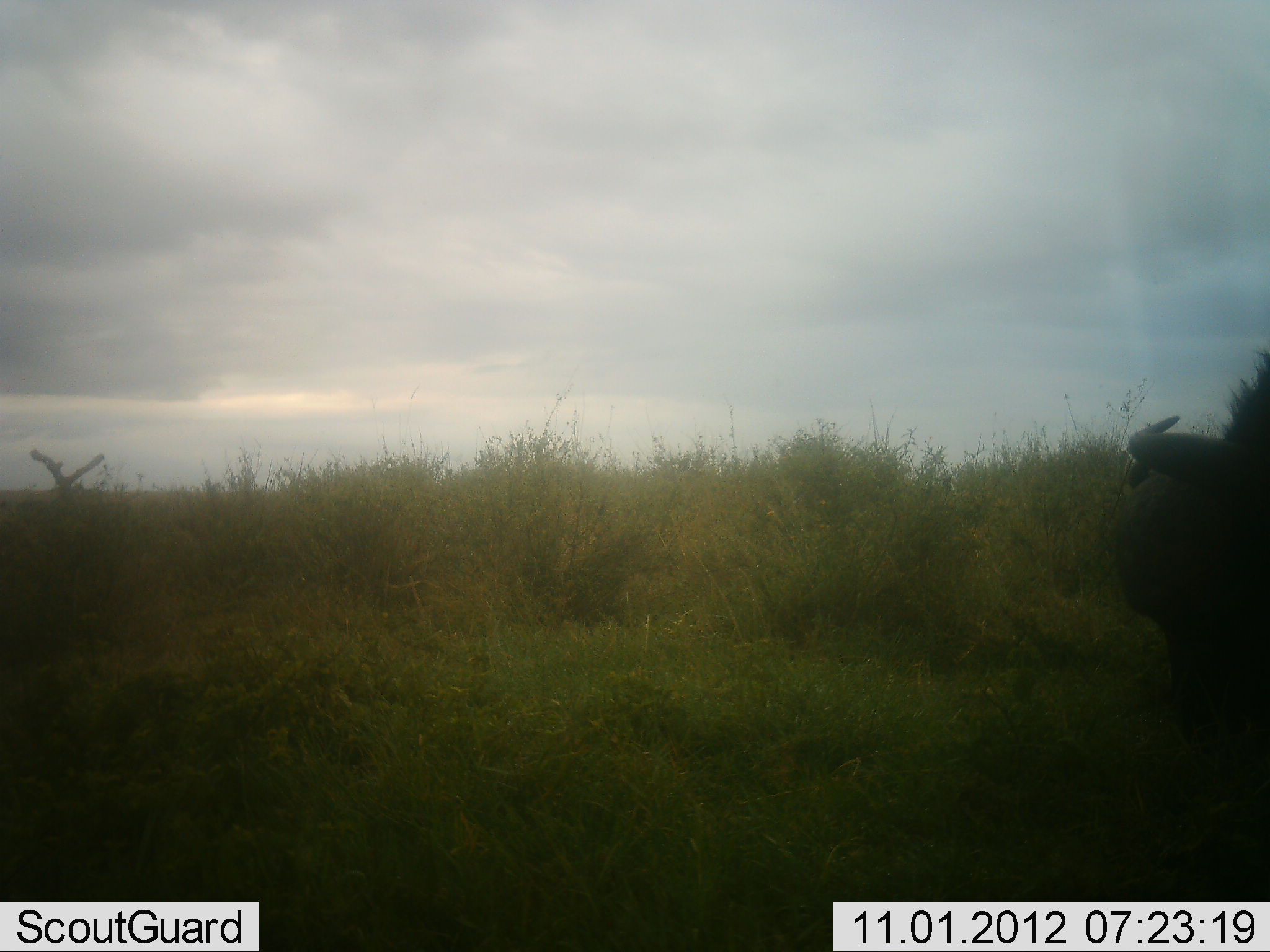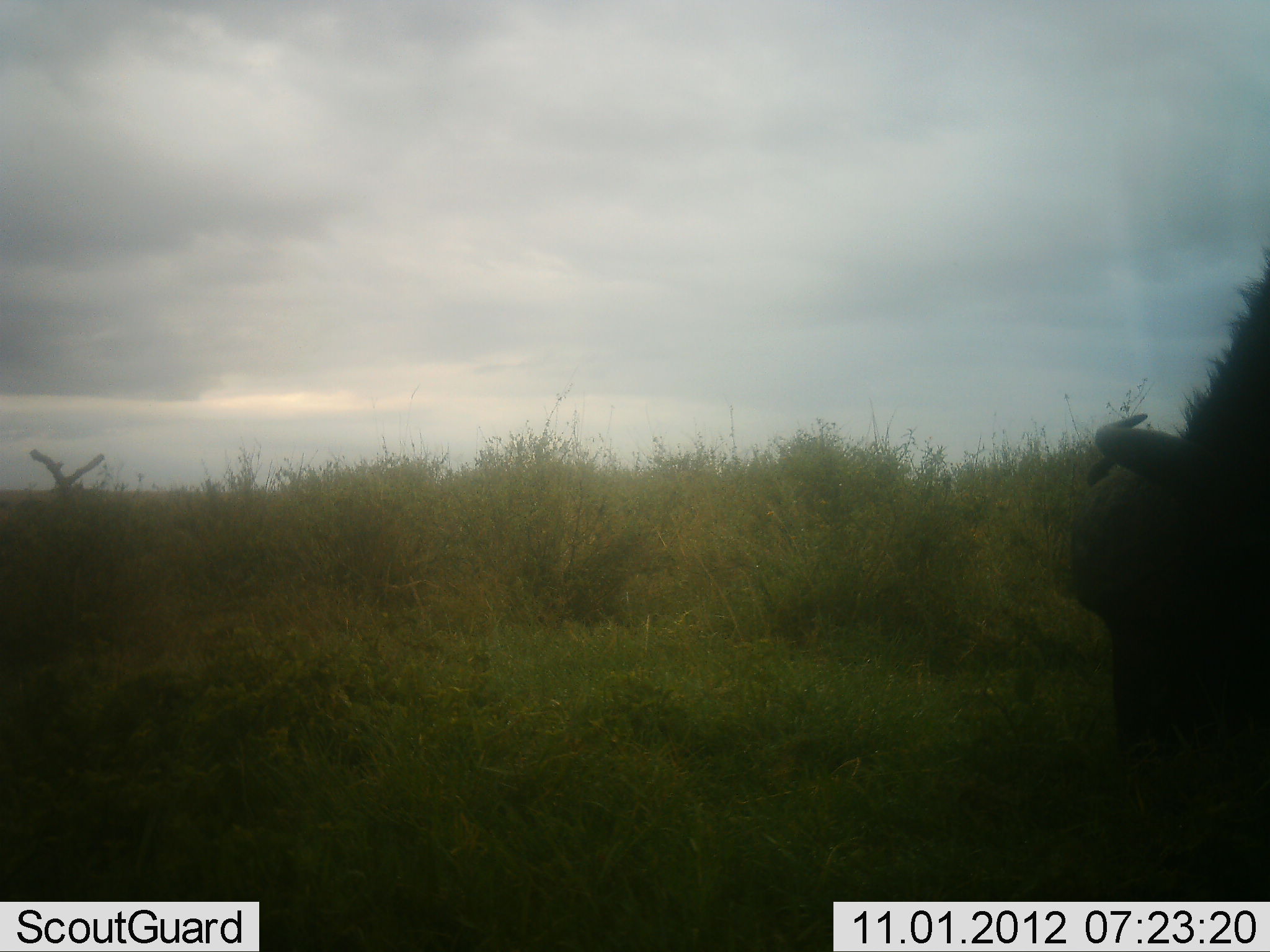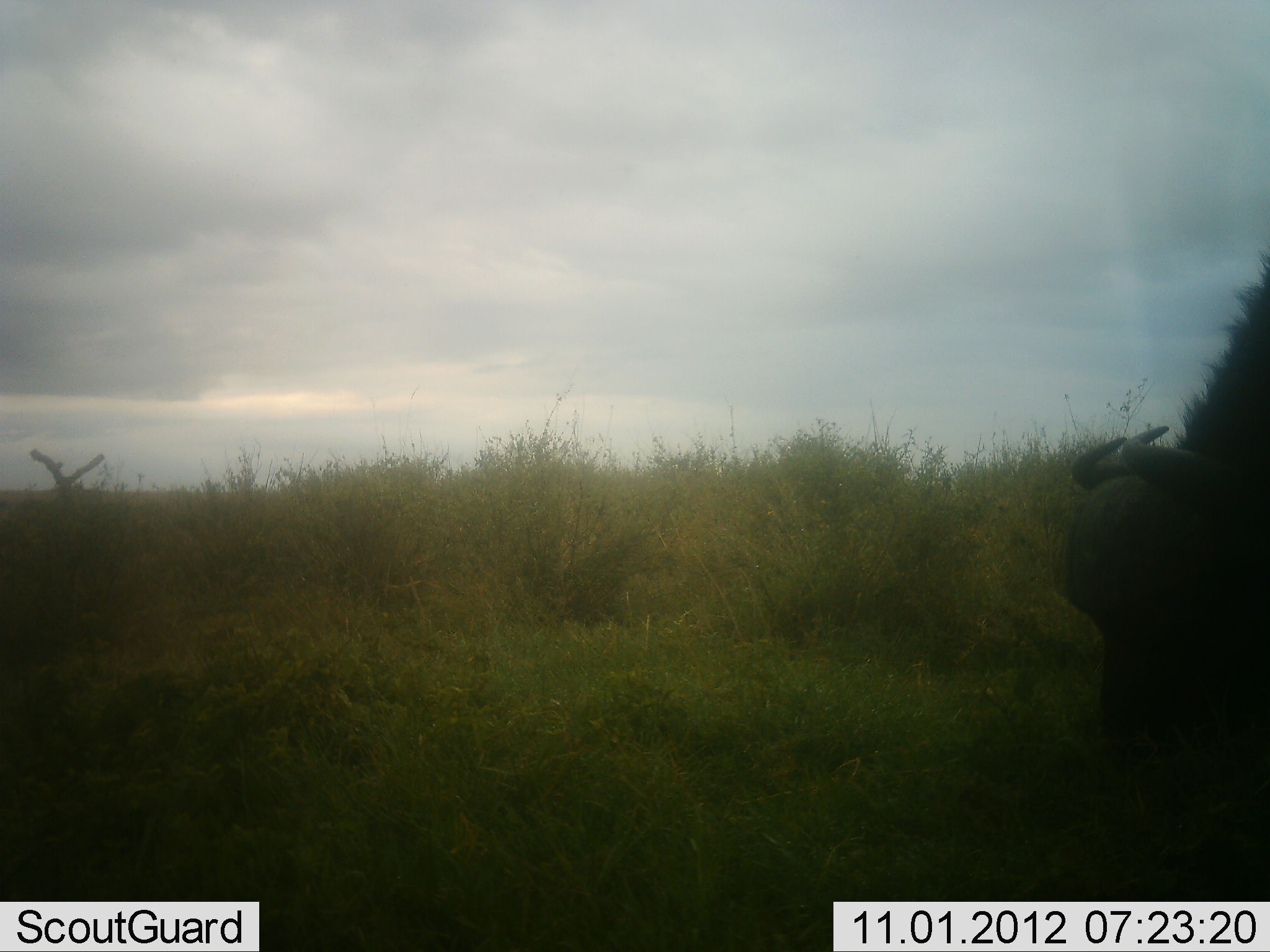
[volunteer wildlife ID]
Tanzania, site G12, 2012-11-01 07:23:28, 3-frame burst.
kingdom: Animalia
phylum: Chordata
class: Mammalia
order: Artiodactyla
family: Bovidae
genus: Syncerus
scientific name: Syncerus caffer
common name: cape buffalo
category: buffalo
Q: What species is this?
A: Buffalo (cape buffalo) (Syncerus caffer).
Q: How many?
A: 1.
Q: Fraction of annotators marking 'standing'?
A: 20%.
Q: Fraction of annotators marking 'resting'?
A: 0%.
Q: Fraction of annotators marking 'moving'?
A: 10%.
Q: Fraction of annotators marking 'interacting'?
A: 0%.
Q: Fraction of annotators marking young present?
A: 0%.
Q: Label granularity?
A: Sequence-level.